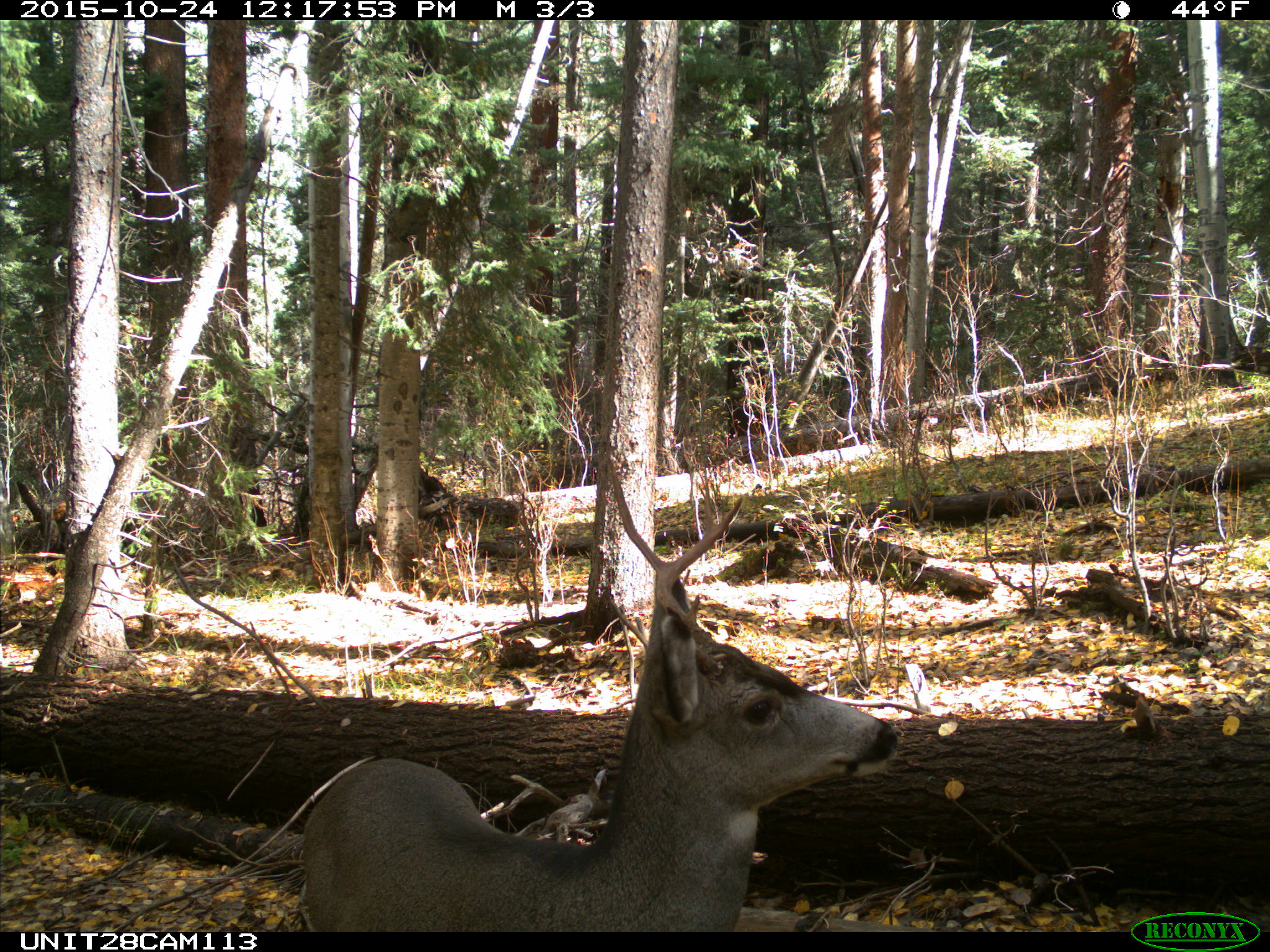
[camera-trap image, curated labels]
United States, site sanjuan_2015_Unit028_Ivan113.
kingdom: Animalia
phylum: Chordata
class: Mammalia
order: Artiodactyla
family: Cervidae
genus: Odocoileus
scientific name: Odocoileus hemionus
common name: mule deer